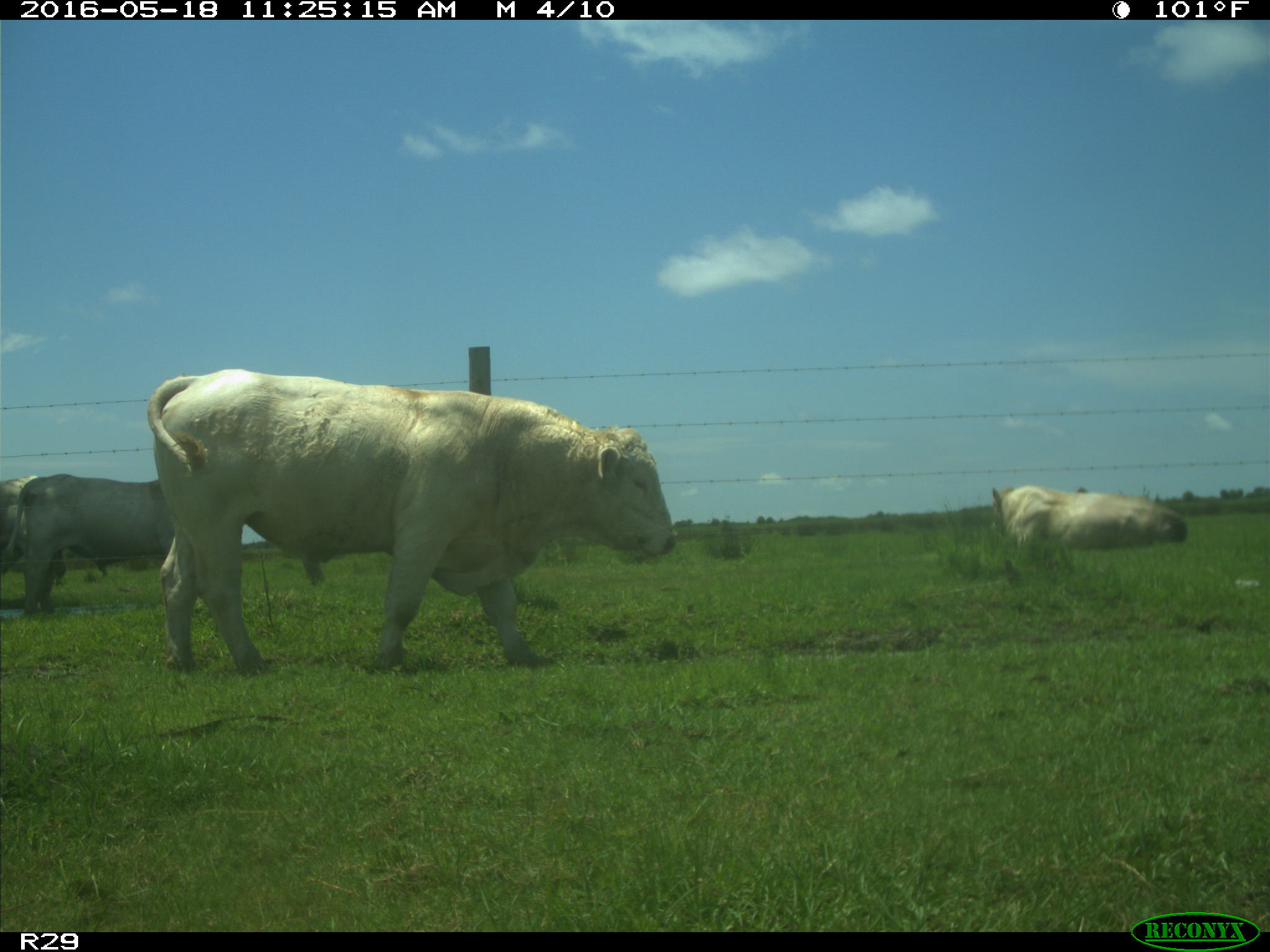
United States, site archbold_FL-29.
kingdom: Animalia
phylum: Chordata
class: Mammalia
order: Artiodactyla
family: Bovidae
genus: Bos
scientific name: Bos taurus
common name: domestic cow